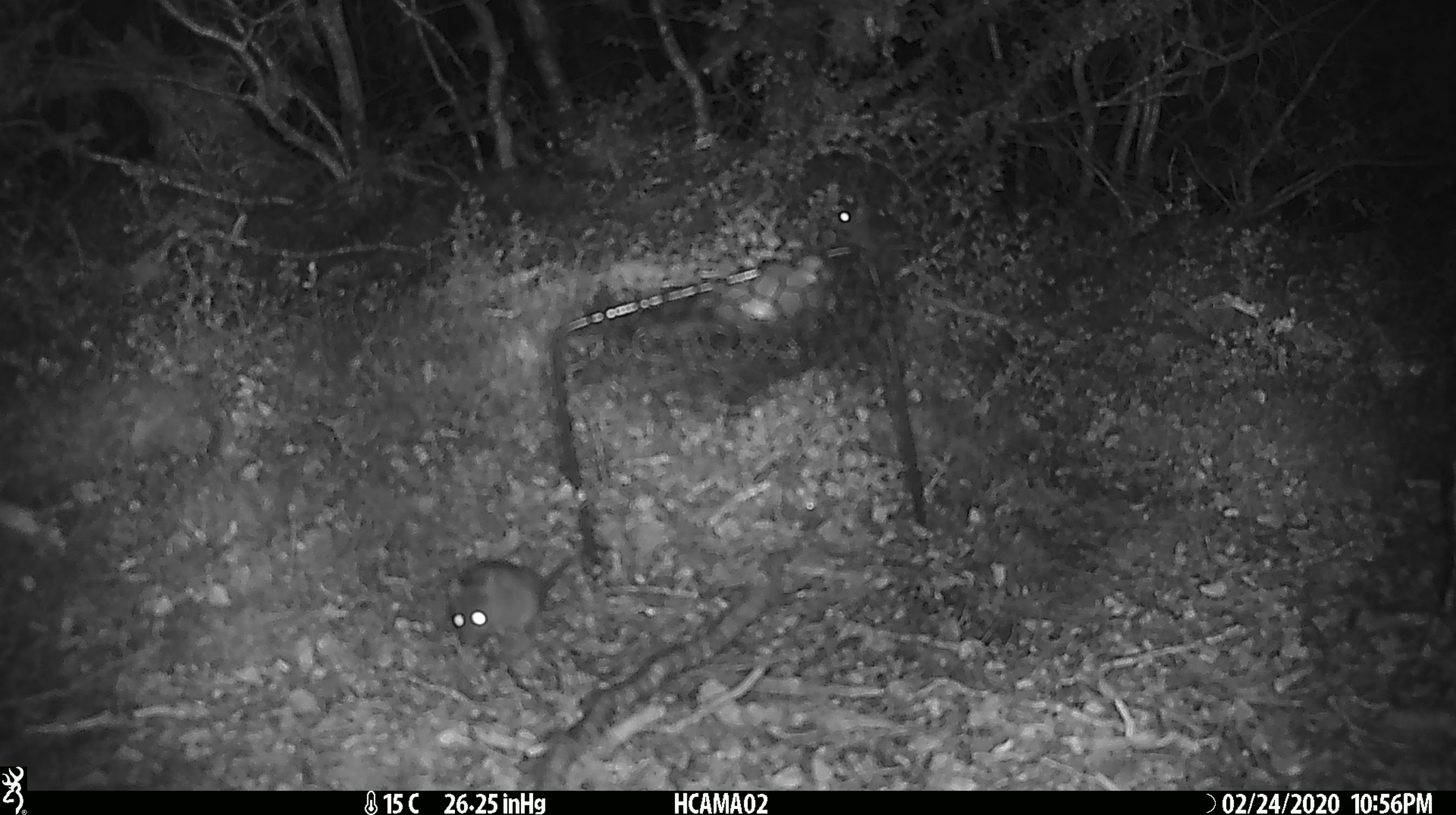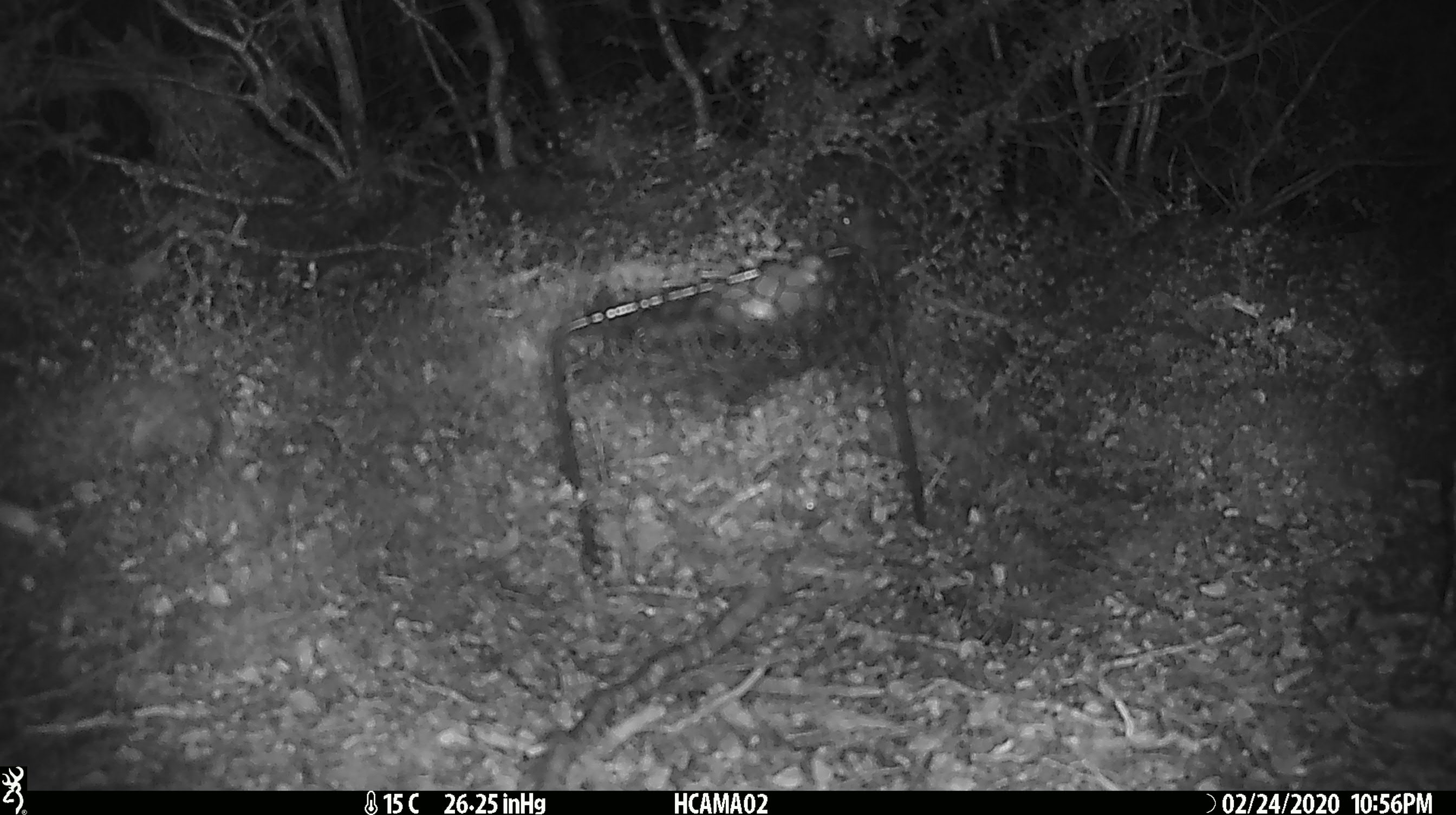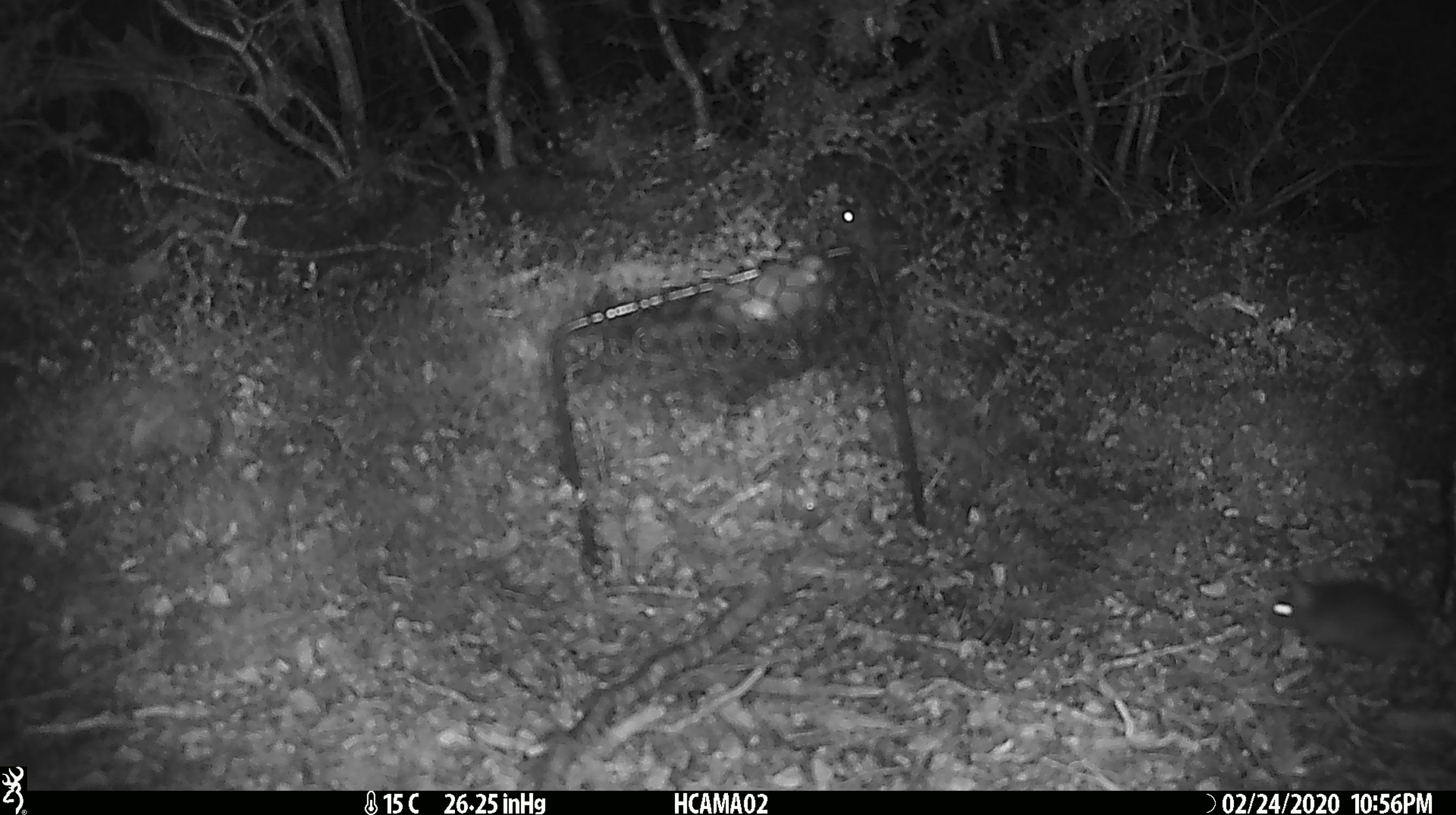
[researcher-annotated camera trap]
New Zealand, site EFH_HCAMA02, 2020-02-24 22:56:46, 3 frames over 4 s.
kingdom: Animalia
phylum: Chordata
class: Mammalia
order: Rodentia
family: Muridae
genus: Mus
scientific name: Mus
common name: mouse